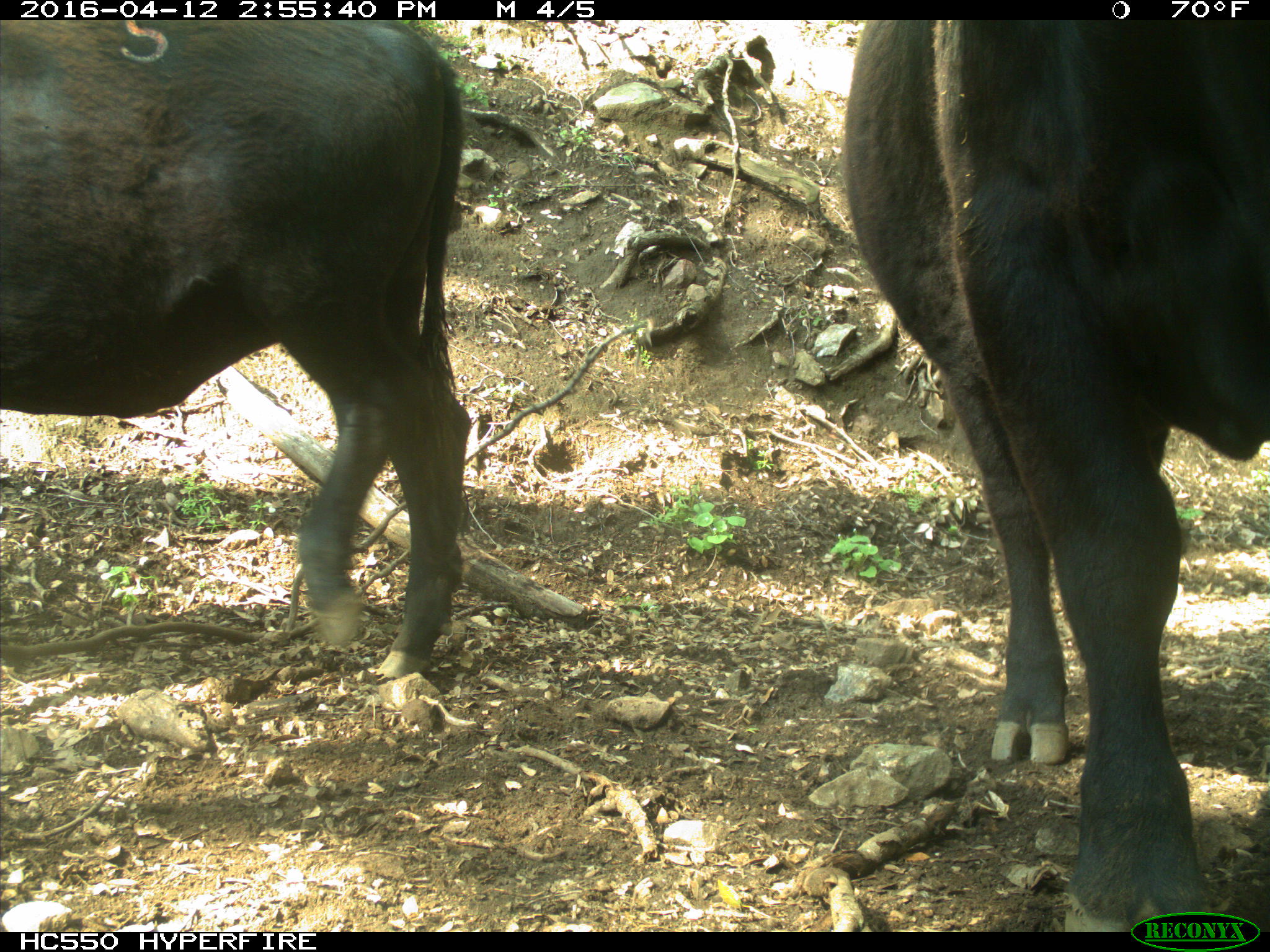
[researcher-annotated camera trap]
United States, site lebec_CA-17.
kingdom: Animalia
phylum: Chordata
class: Mammalia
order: Artiodactyla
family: Bovidae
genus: Bos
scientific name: Bos taurus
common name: domestic cow